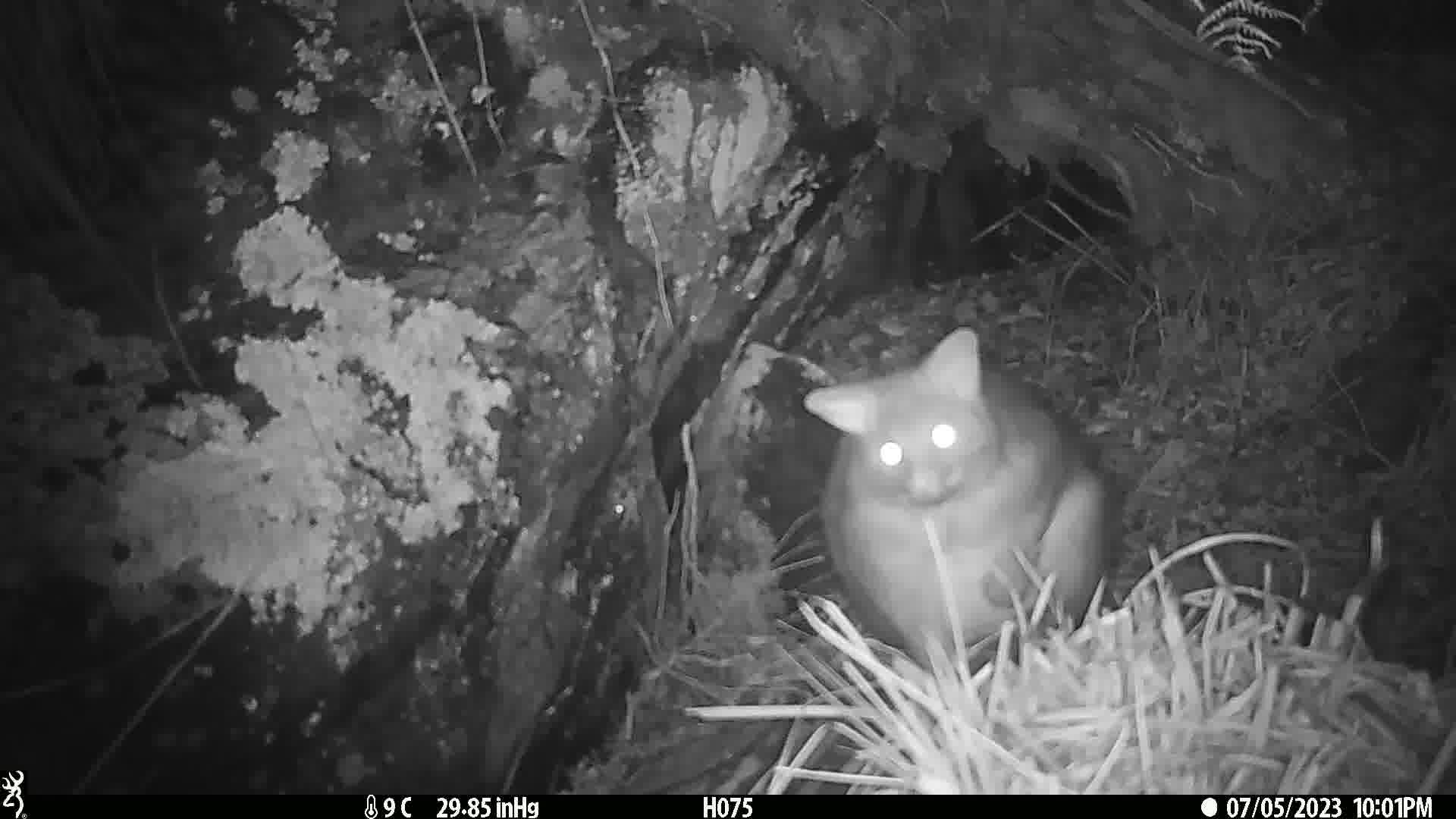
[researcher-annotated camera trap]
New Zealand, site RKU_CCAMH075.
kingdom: Animalia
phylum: Chordata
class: Mammalia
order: Diprotodontia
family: Phalangeridae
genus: Trichosurus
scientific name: Trichosurus vulpecula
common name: common brushtail possum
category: possum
Possum (common brushtail possum) (Trichosurus vulpecula).